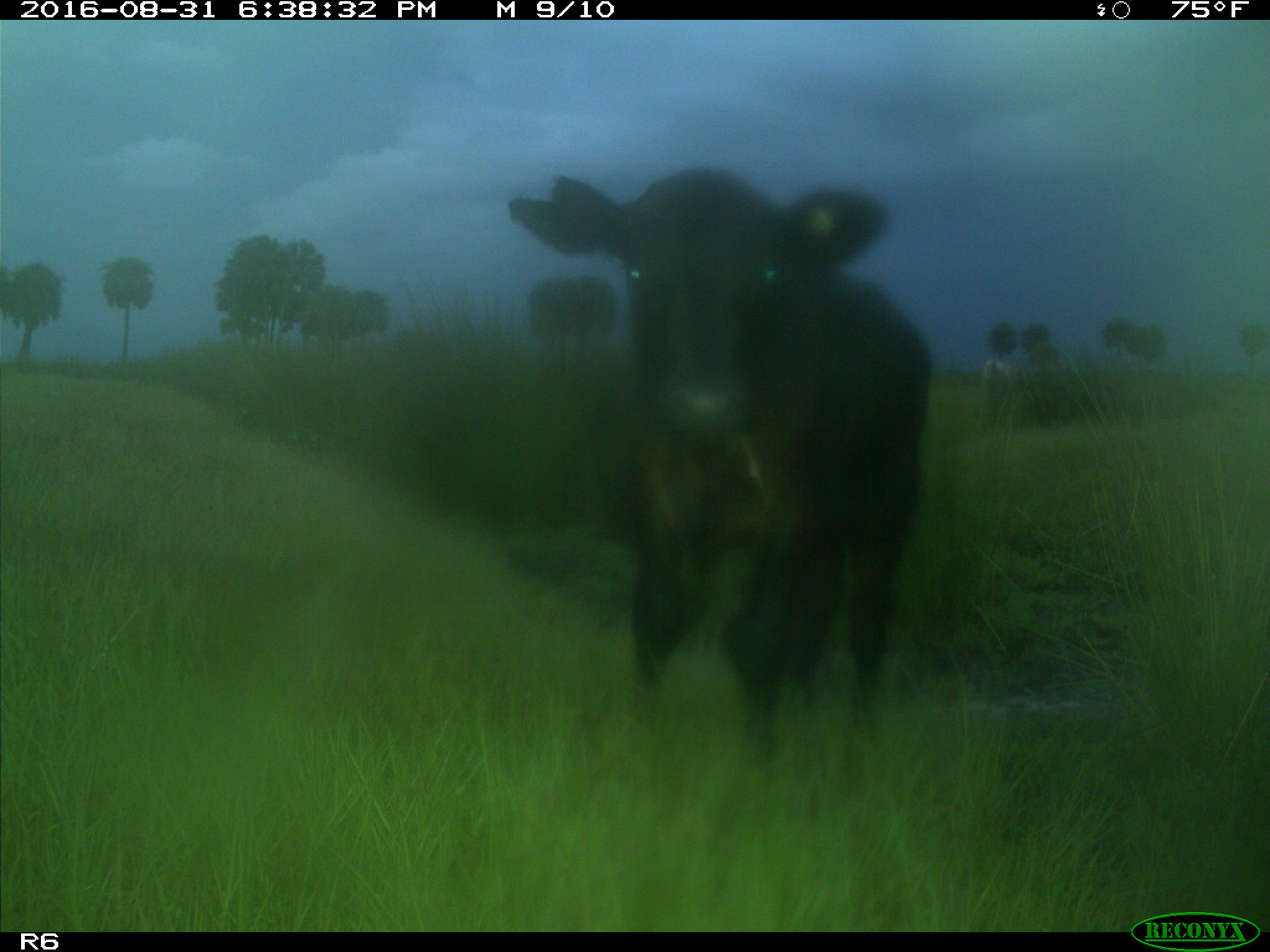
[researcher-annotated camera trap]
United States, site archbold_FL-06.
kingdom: Animalia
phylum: Chordata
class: Mammalia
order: Artiodactyla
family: Bovidae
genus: Bos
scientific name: Bos taurus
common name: domestic cow